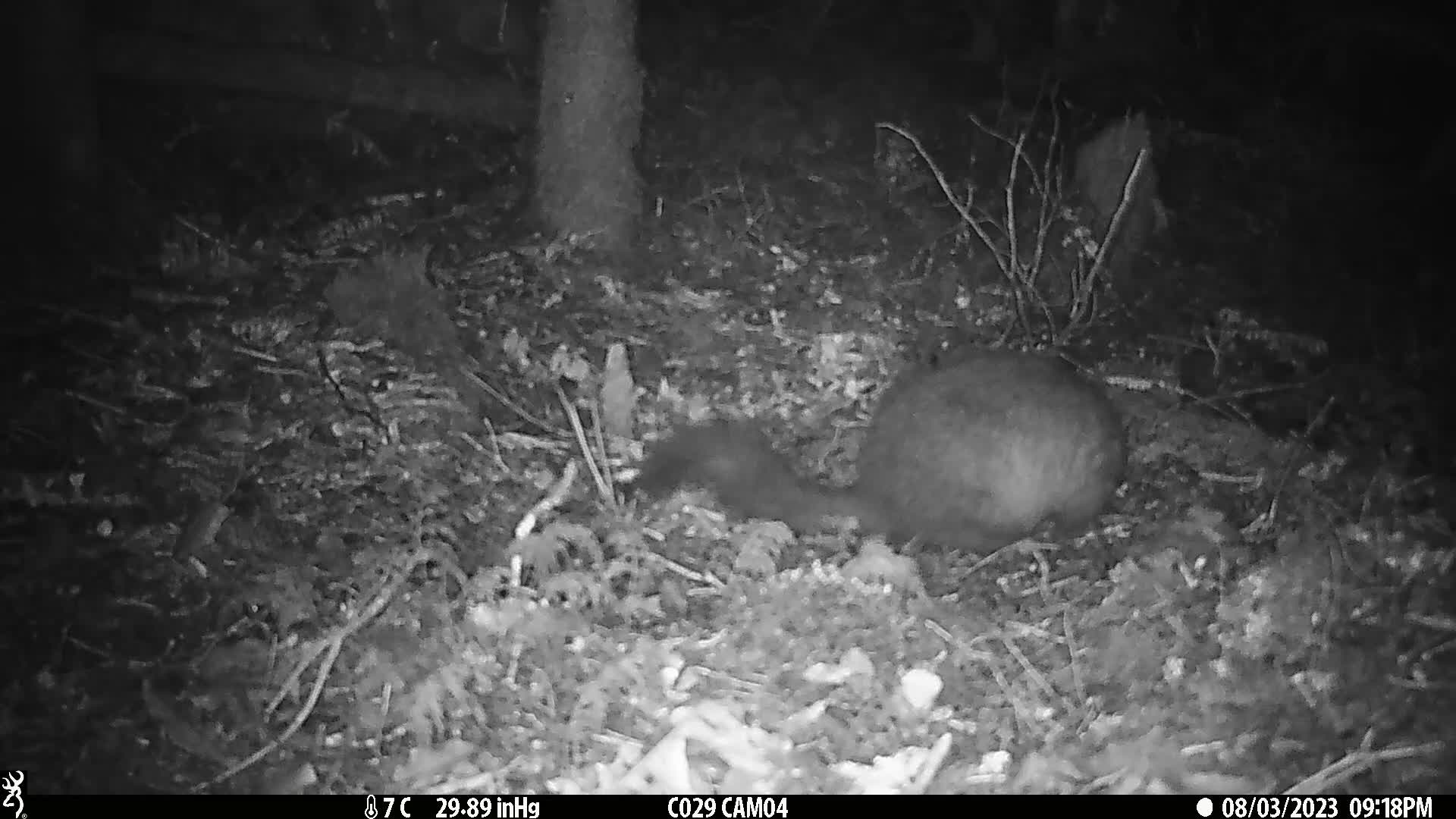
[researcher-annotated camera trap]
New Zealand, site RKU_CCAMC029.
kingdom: Animalia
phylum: Chordata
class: Mammalia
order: Diprotodontia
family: Phalangeridae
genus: Trichosurus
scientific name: Trichosurus vulpecula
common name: common brushtail possum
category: possum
Possum (common brushtail possum) (Trichosurus vulpecula).